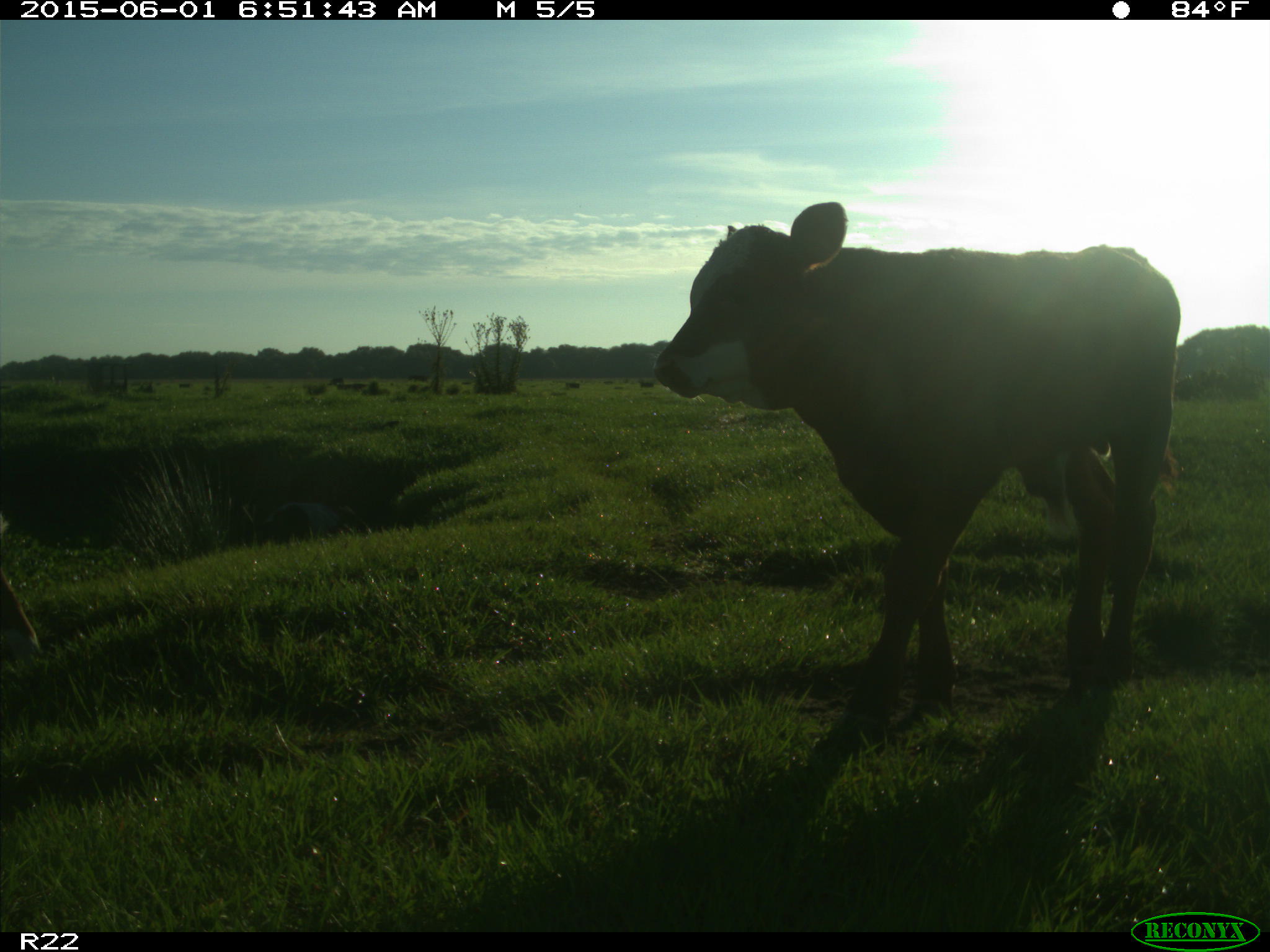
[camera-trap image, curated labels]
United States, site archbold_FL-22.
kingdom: Animalia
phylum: Chordata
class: Mammalia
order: Artiodactyla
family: Bovidae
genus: Bos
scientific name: Bos taurus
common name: domestic cow